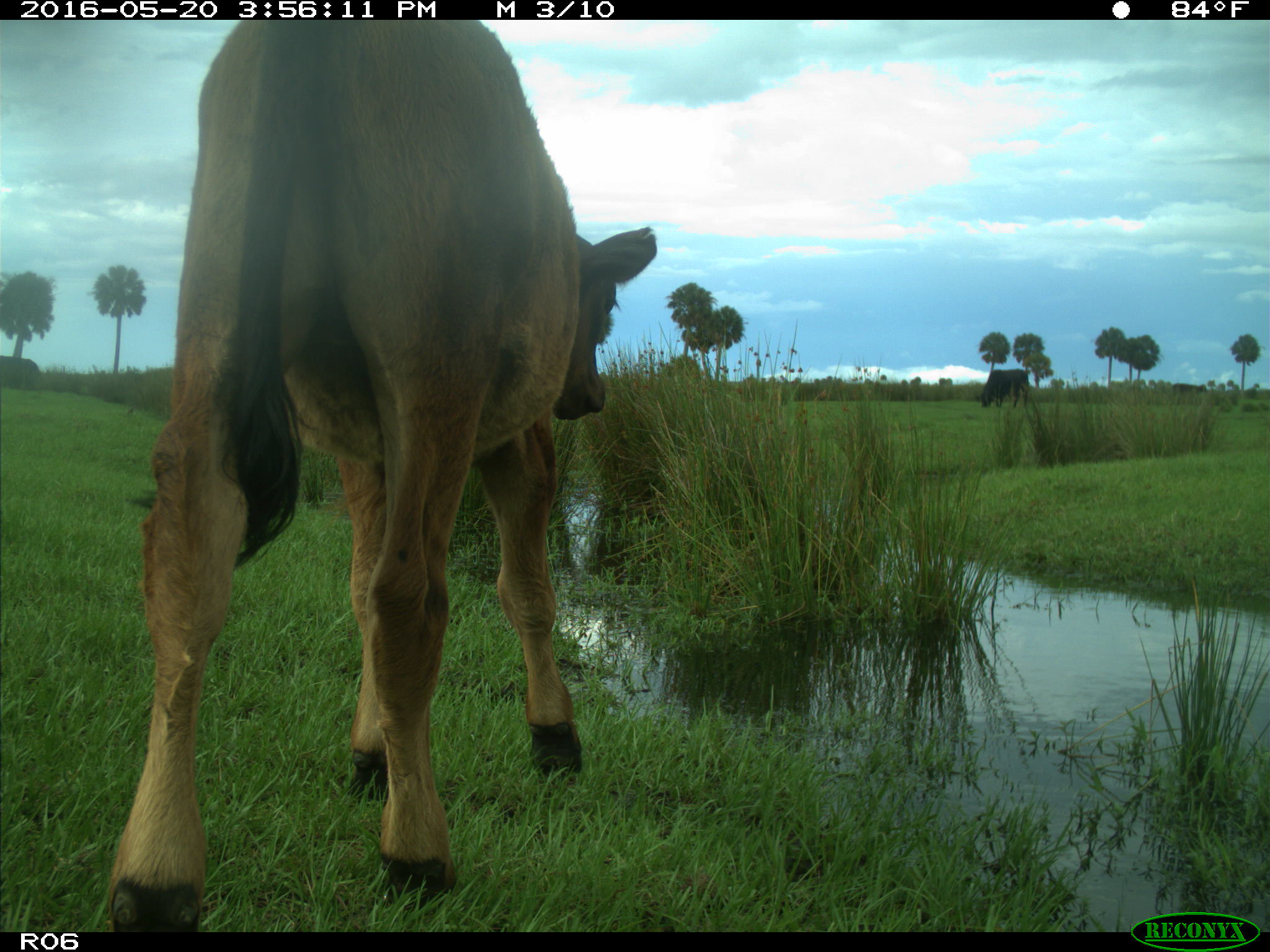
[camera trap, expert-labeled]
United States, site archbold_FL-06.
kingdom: Animalia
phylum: Chordata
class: Mammalia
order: Artiodactyla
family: Bovidae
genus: Bos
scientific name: Bos taurus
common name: domestic cow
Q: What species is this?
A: Bos taurus (domestic cow).